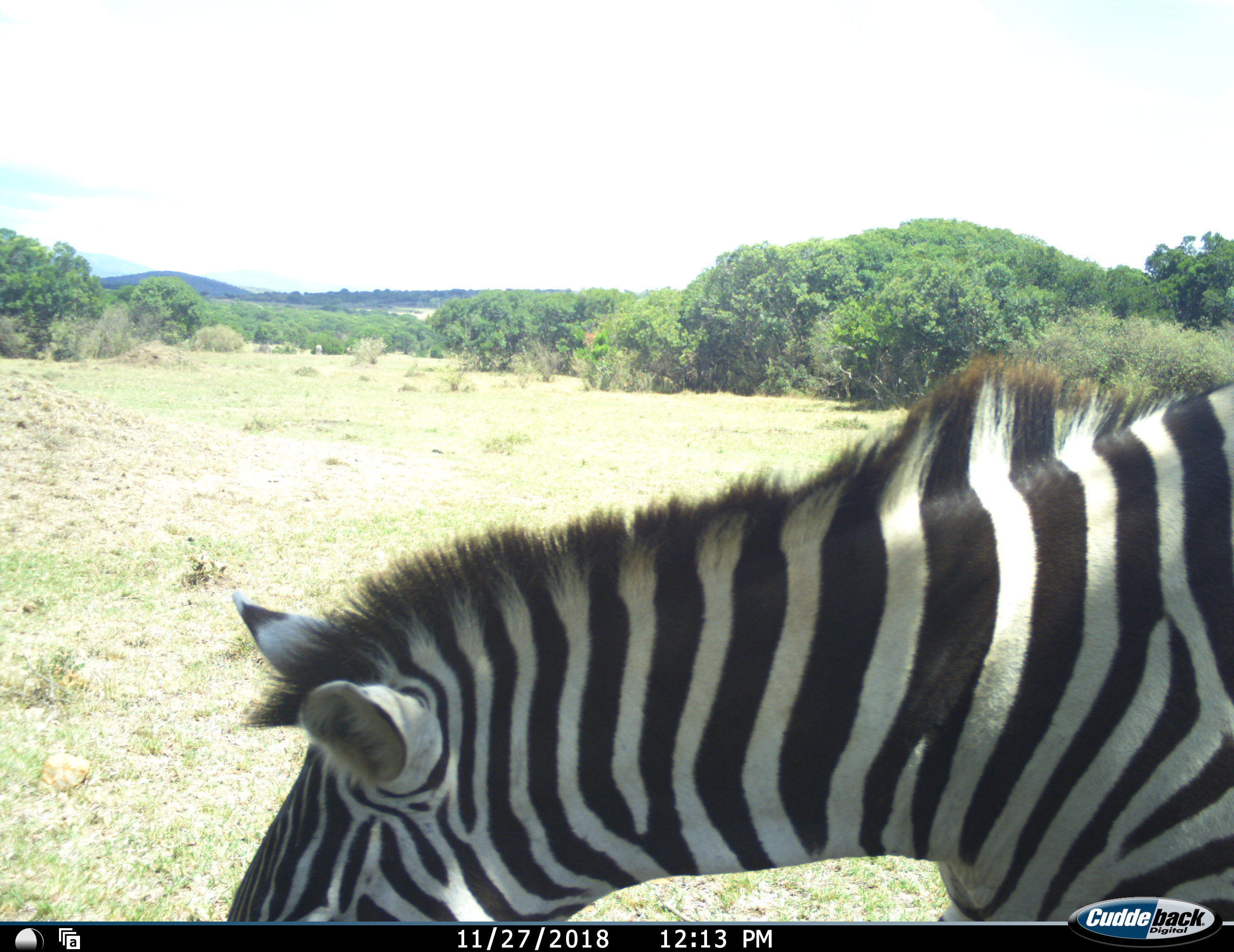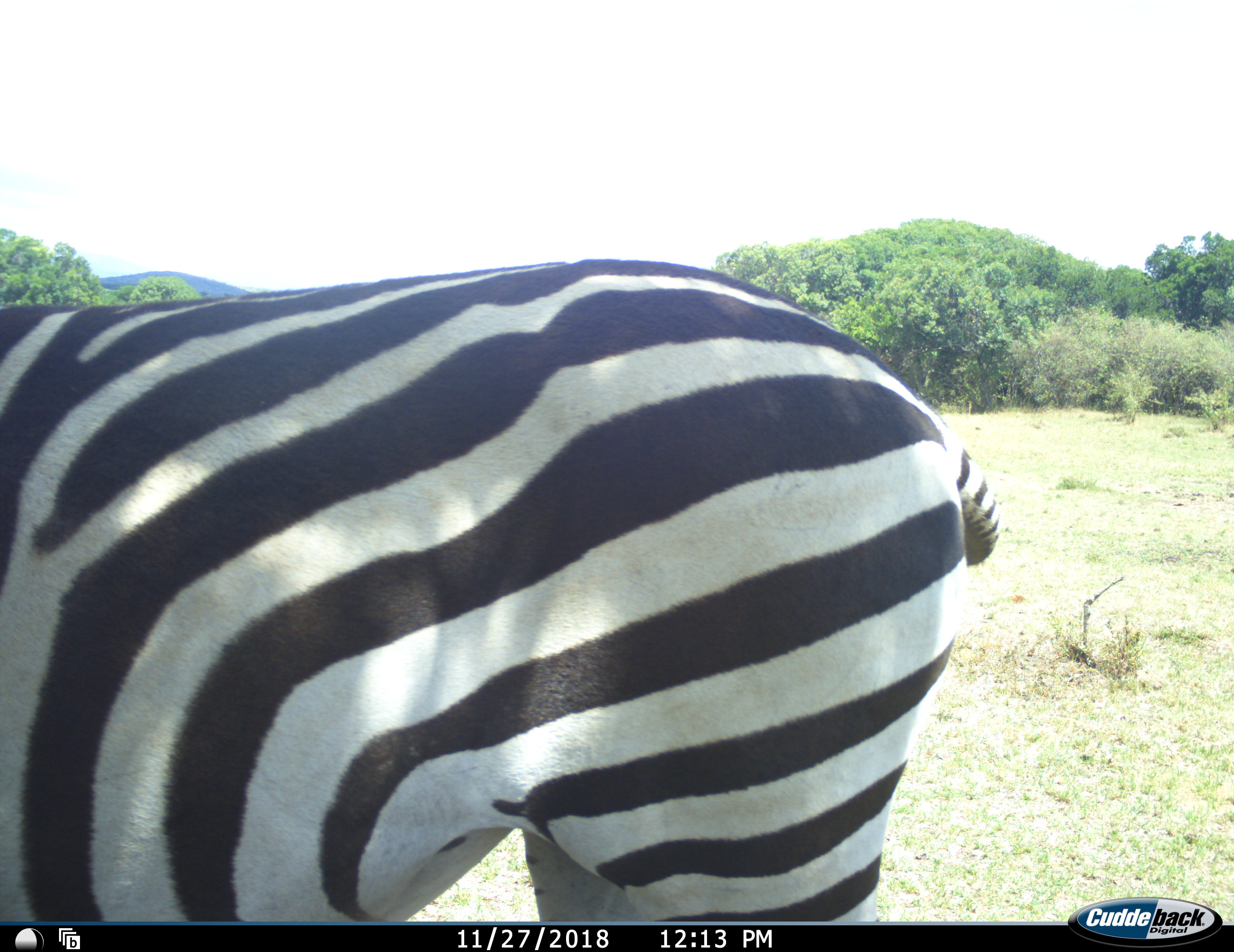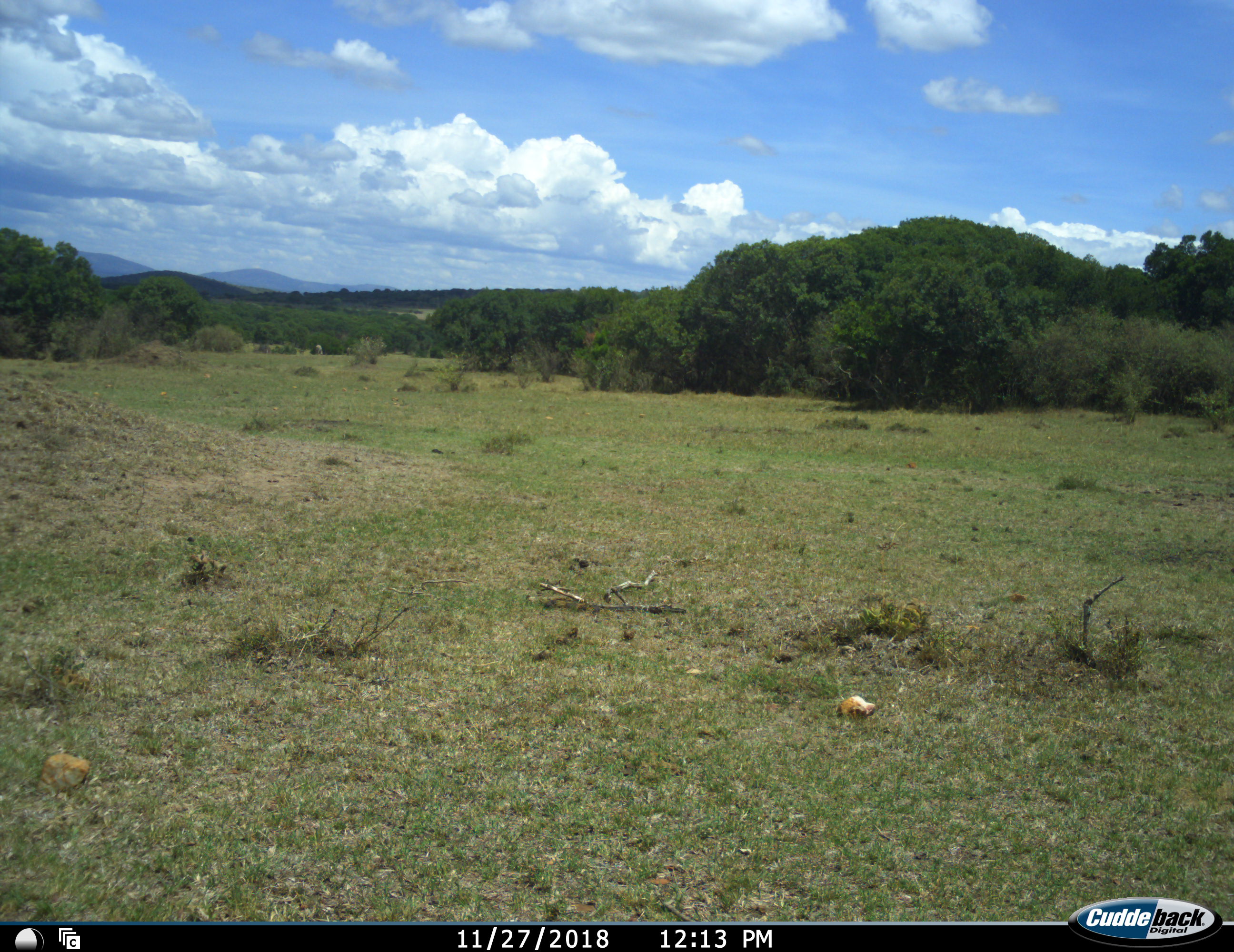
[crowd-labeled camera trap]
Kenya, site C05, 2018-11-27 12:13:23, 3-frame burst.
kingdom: Animalia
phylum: Chordata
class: Mammalia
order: Perissodactyla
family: Equidae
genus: Equus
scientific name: Equus quagga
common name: plains zebra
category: zebra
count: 1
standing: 10%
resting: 0%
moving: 80%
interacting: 0%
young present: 0%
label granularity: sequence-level